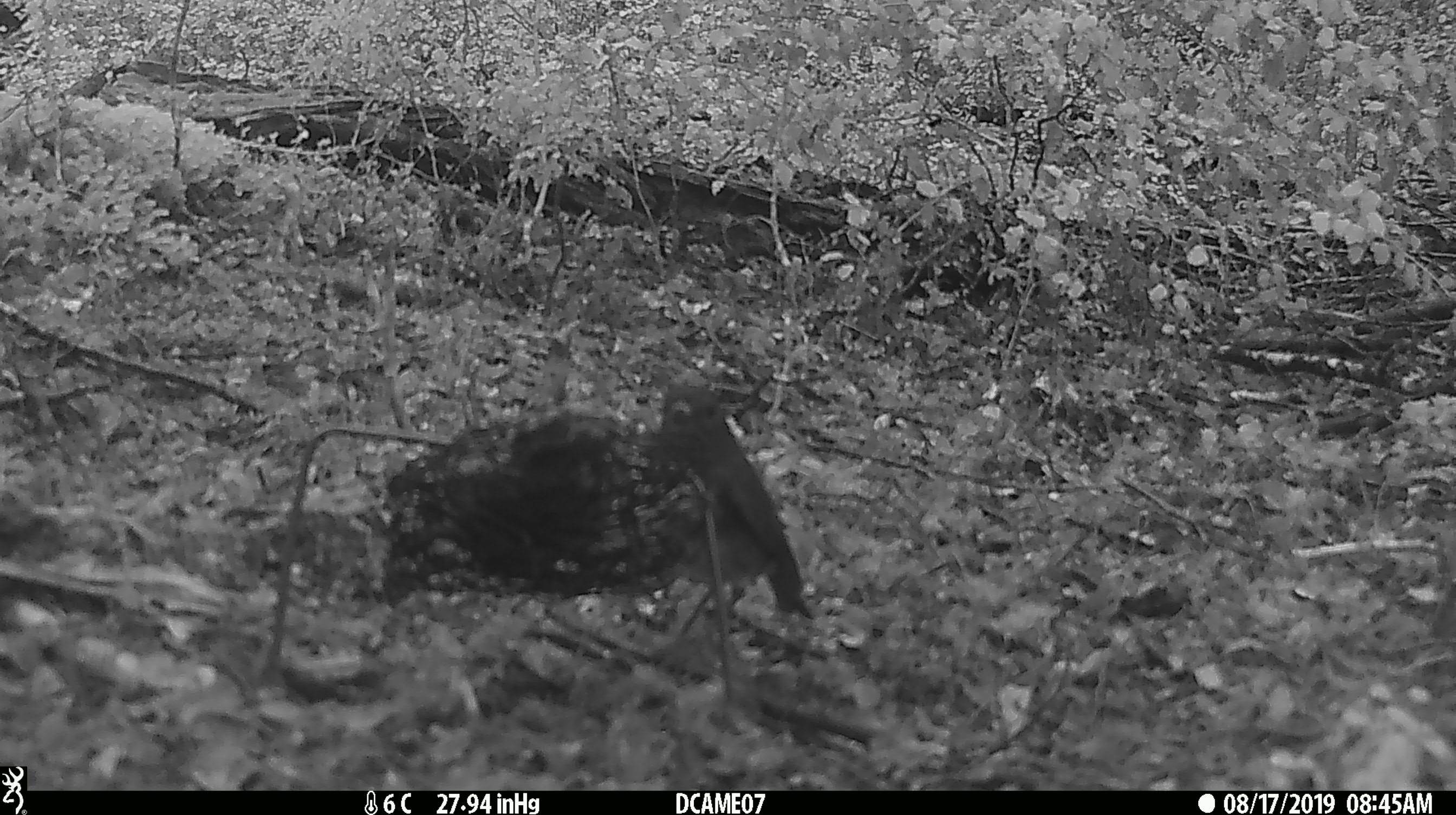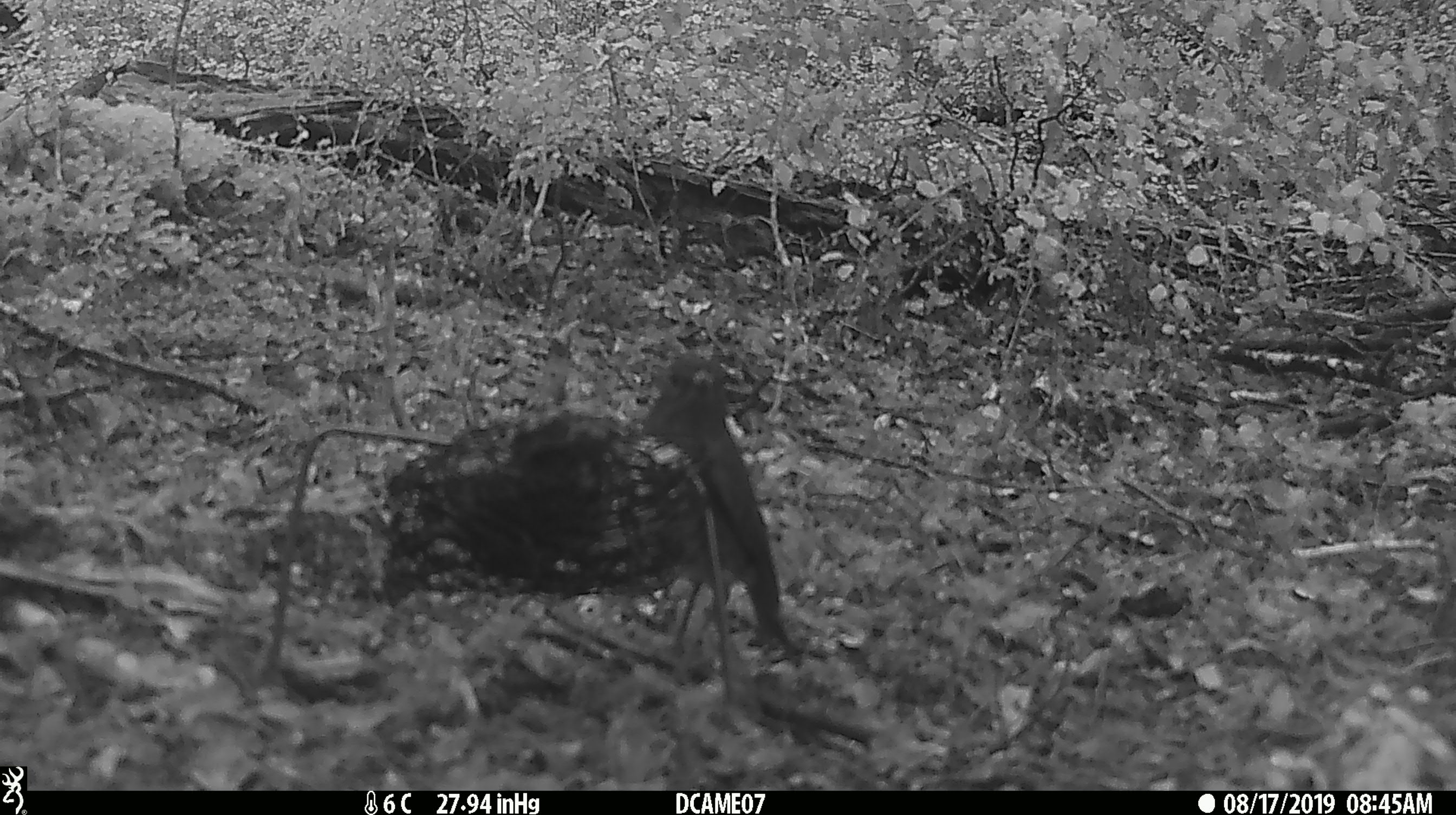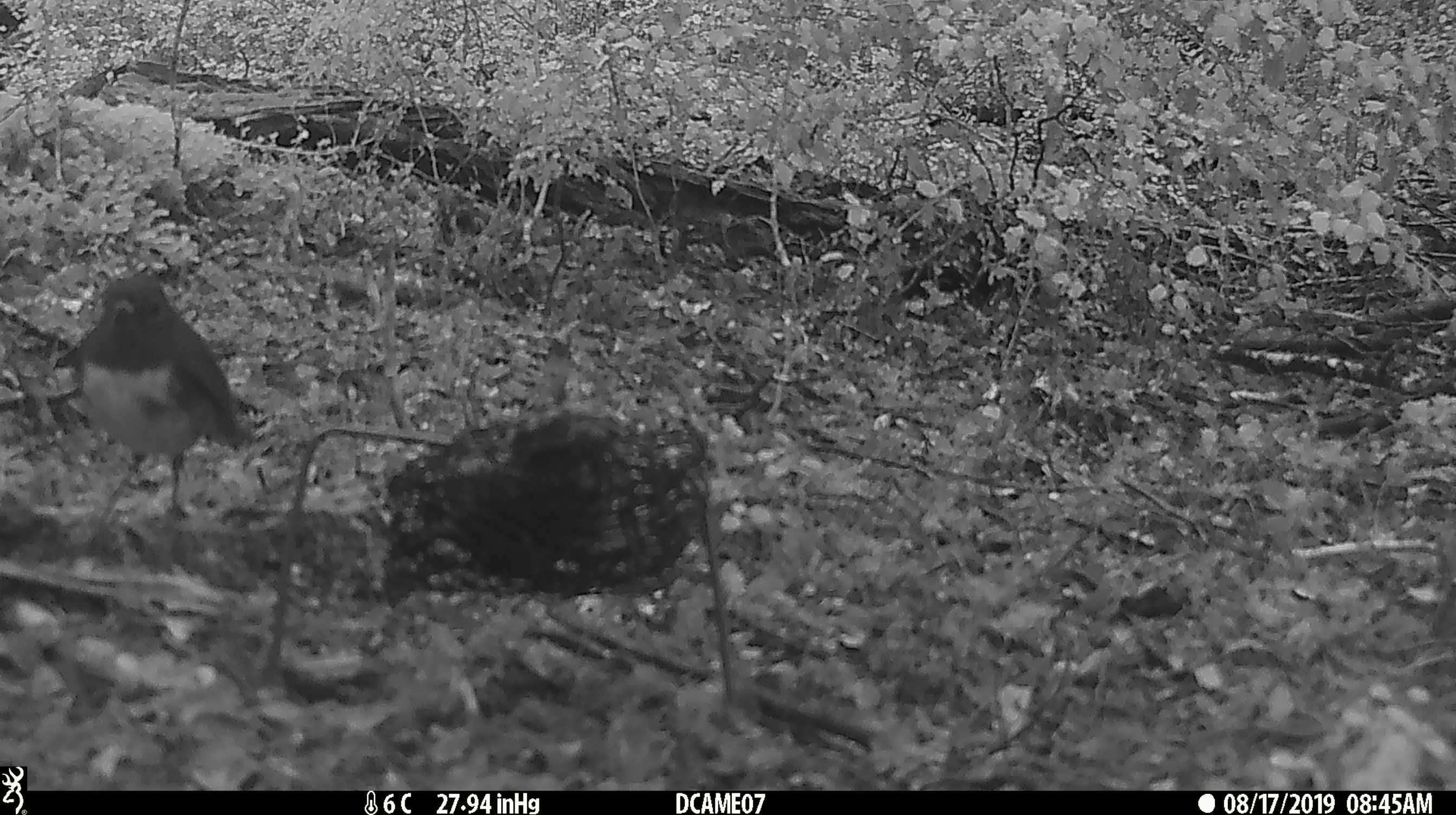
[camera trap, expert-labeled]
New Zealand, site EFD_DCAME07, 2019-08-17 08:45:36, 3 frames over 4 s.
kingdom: Animalia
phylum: Chordata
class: Aves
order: Passeriformes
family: Petroicidae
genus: Petroica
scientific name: Petroica australis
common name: new zealand robin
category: robin